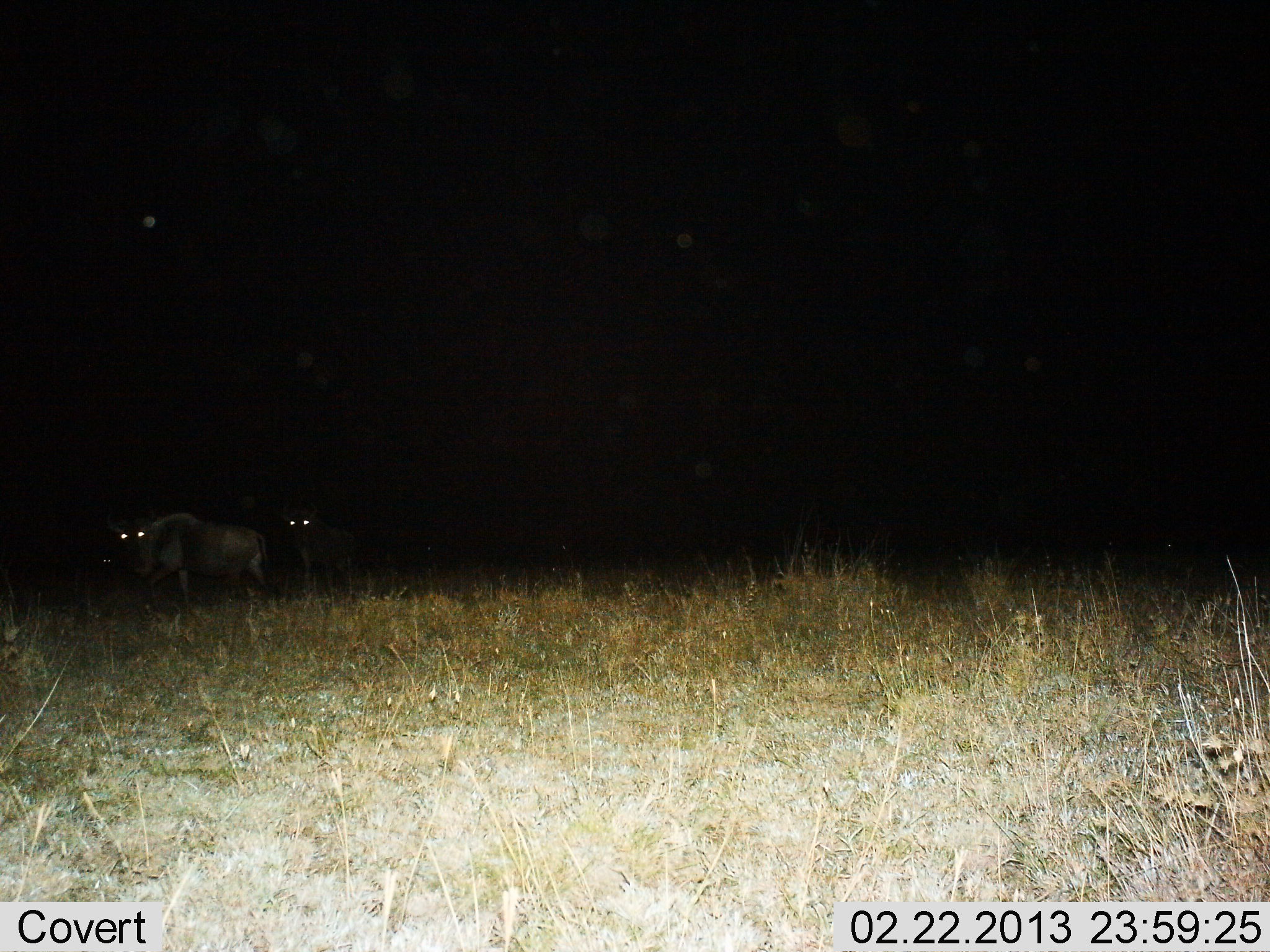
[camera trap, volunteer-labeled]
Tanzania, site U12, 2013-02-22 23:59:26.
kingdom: Animalia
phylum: Chordata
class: Mammalia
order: Artiodactyla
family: Bovidae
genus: Connochaetes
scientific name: Connochaetes taurinus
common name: blue wildebeest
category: wildebeest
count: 2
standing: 64%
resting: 0%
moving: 36%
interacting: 0%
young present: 0%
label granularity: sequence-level